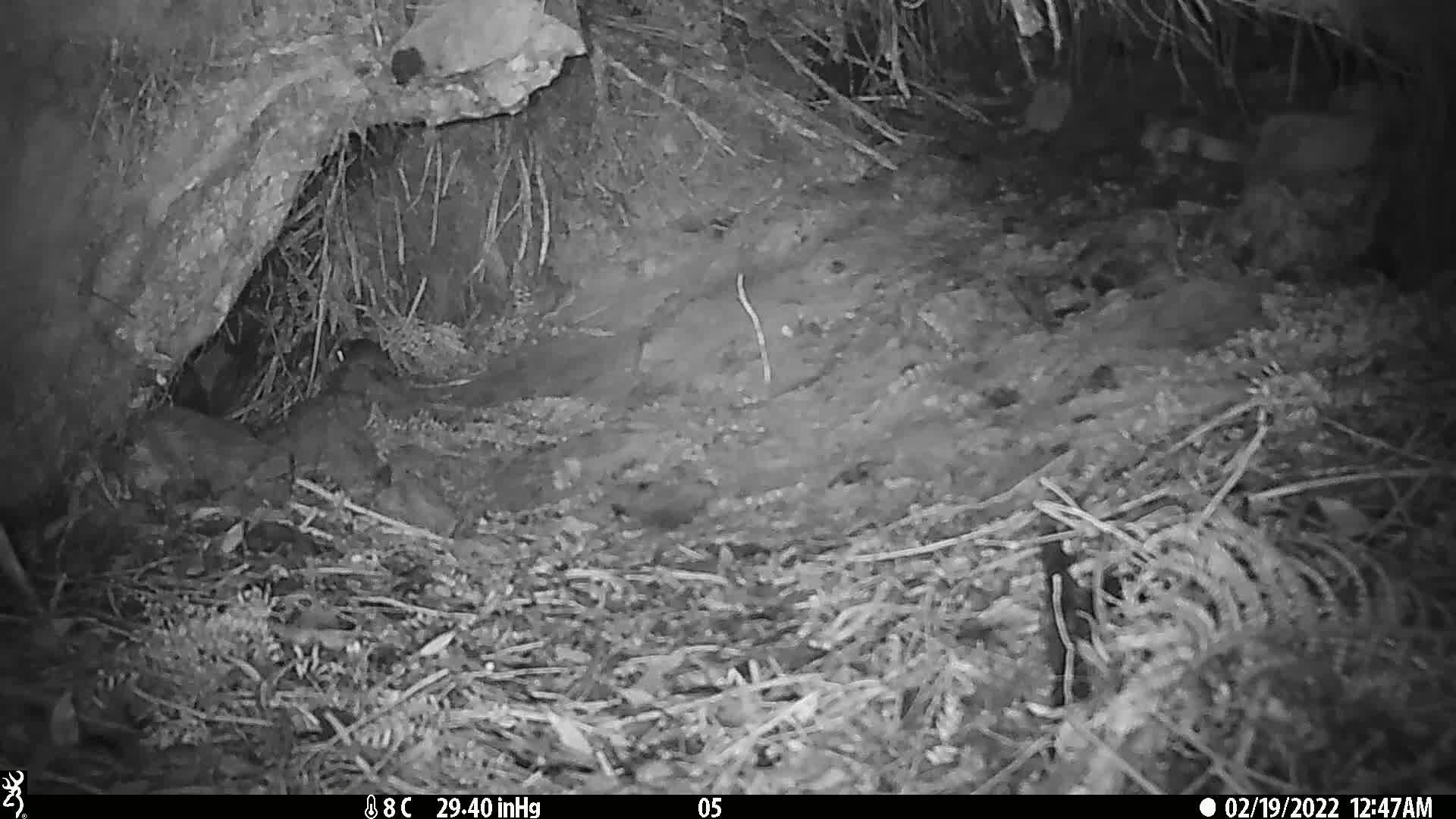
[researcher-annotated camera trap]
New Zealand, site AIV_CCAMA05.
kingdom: Animalia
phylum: Chordata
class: Mammalia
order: Rodentia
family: Muridae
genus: Mus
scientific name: Mus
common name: mouse